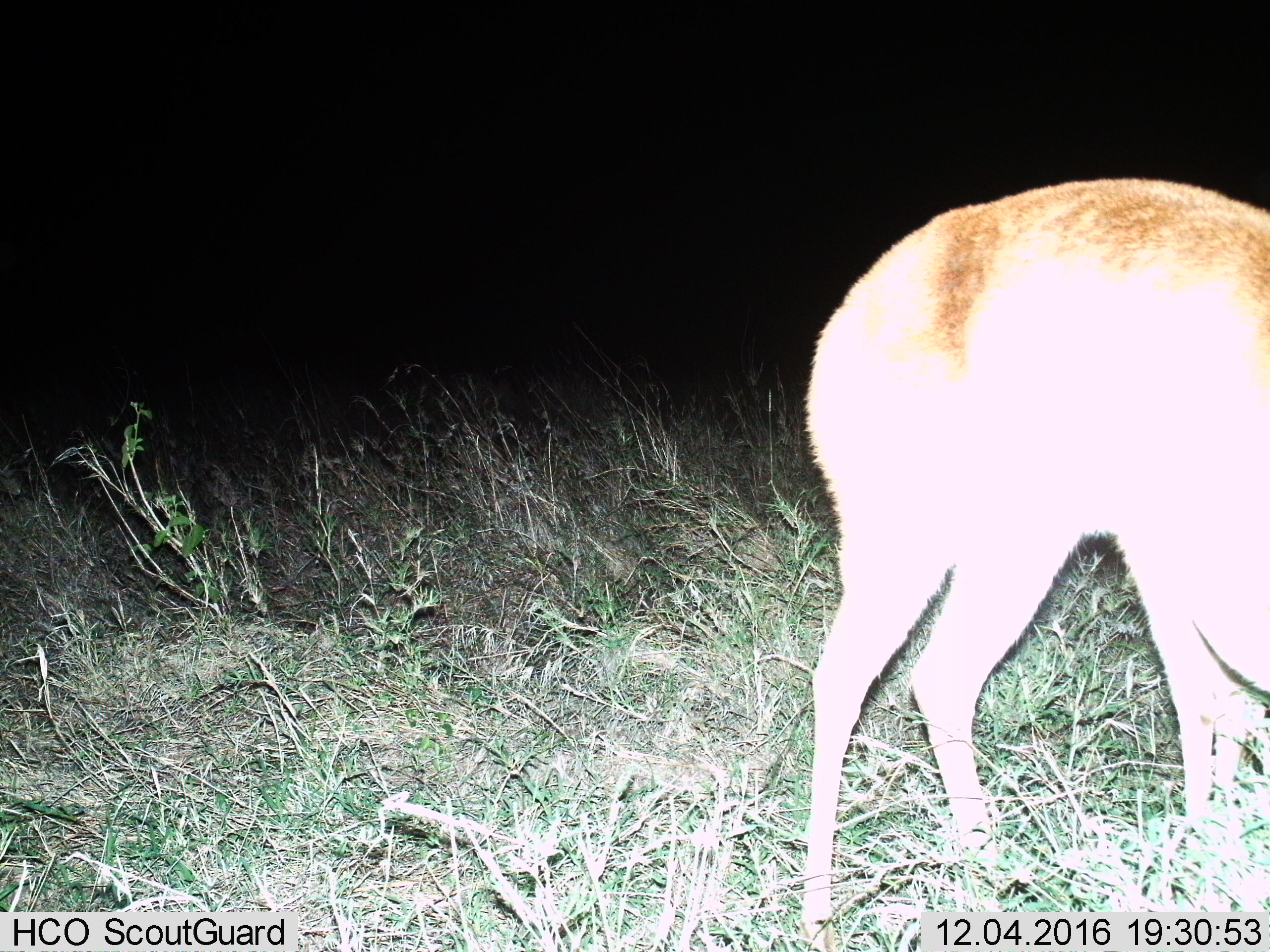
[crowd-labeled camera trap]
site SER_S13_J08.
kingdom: Animalia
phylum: Chordata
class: Mammalia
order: Artiodactyla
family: Bovidae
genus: Redunca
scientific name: Redunca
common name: reedbuck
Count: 1.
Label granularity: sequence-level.